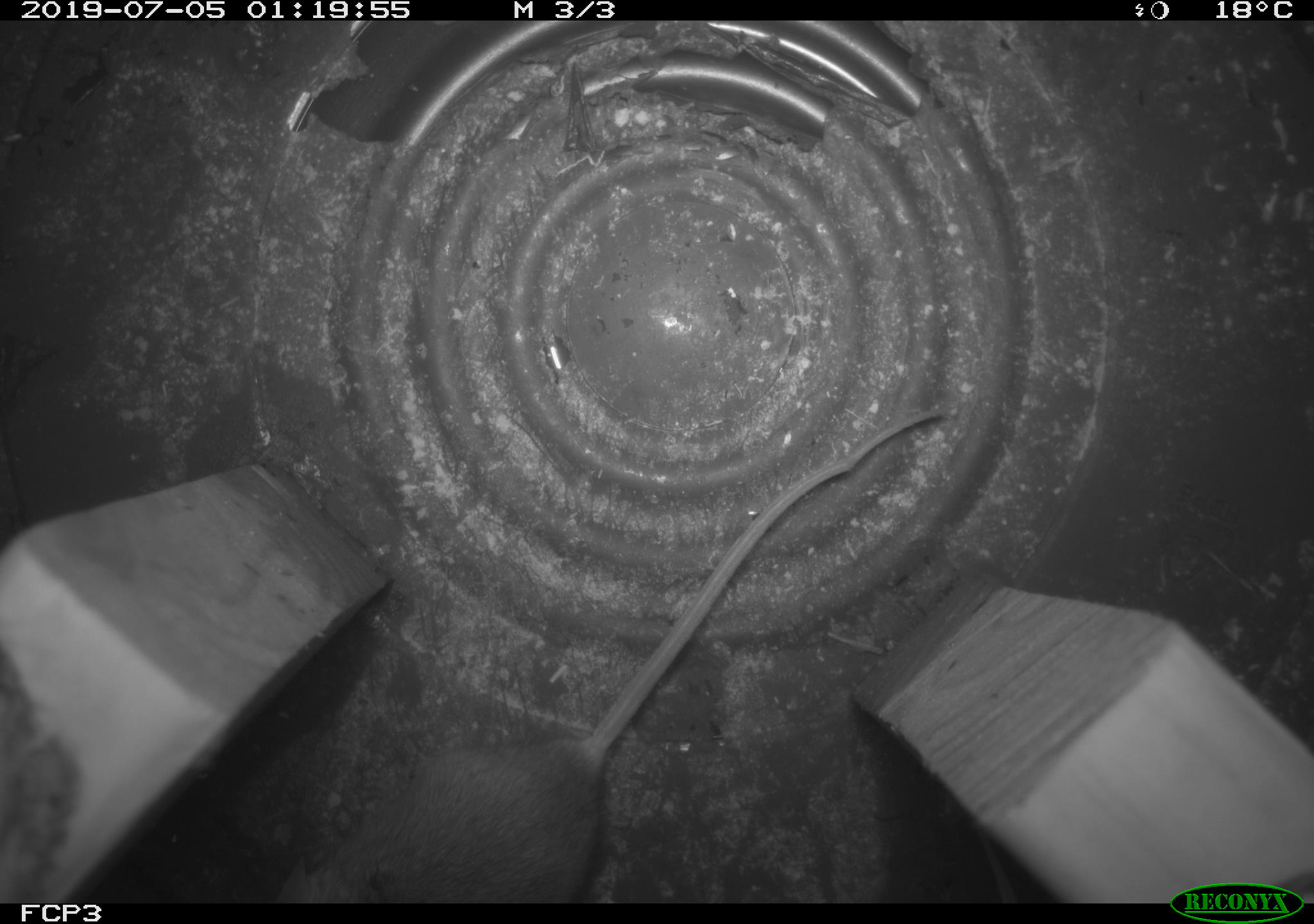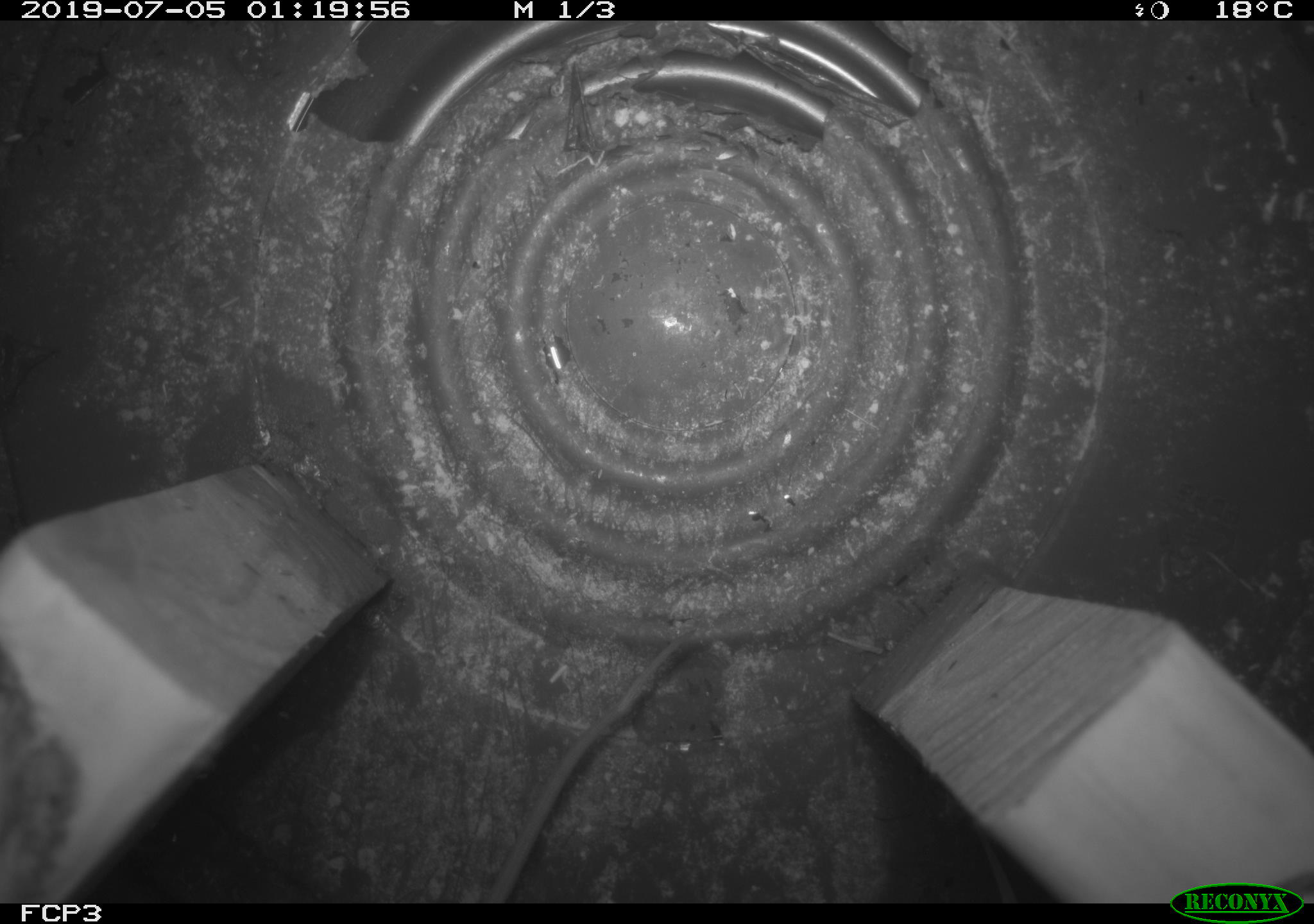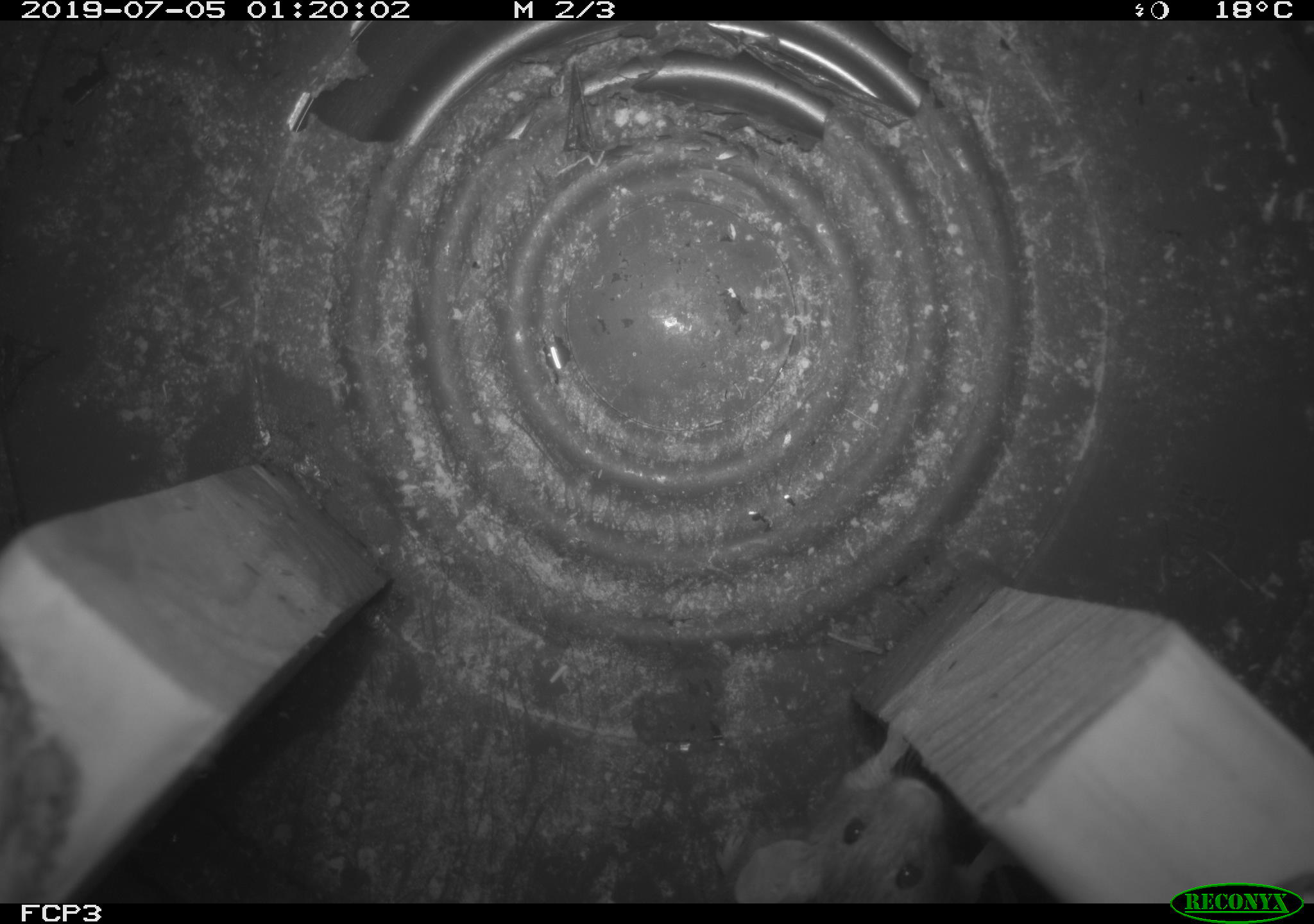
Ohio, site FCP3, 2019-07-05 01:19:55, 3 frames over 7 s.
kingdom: Animalia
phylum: Chordata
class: Mammalia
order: Rodentia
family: Cricetidae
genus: Peromyscus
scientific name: Peromyscus leucopus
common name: white-footed mouse